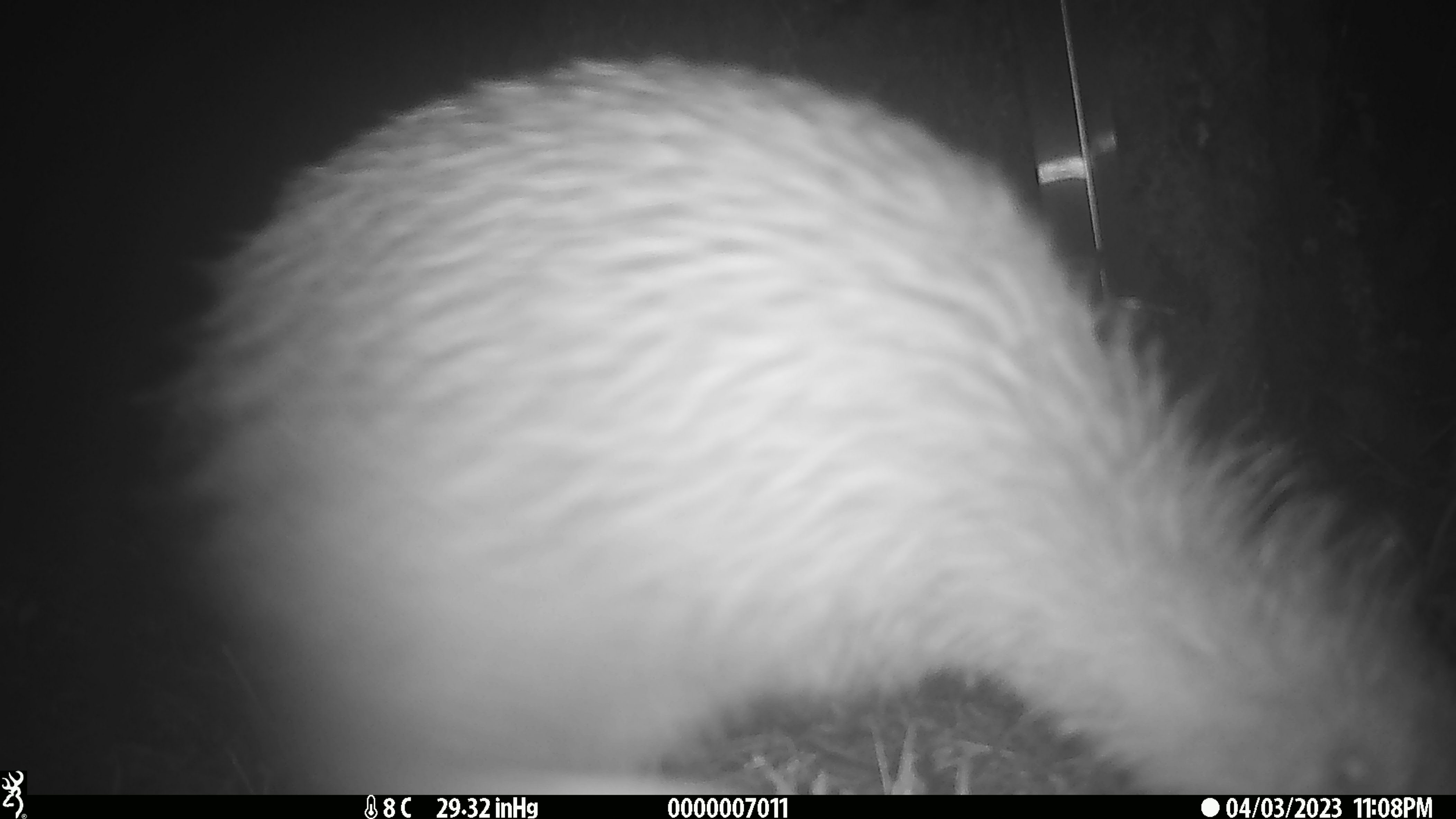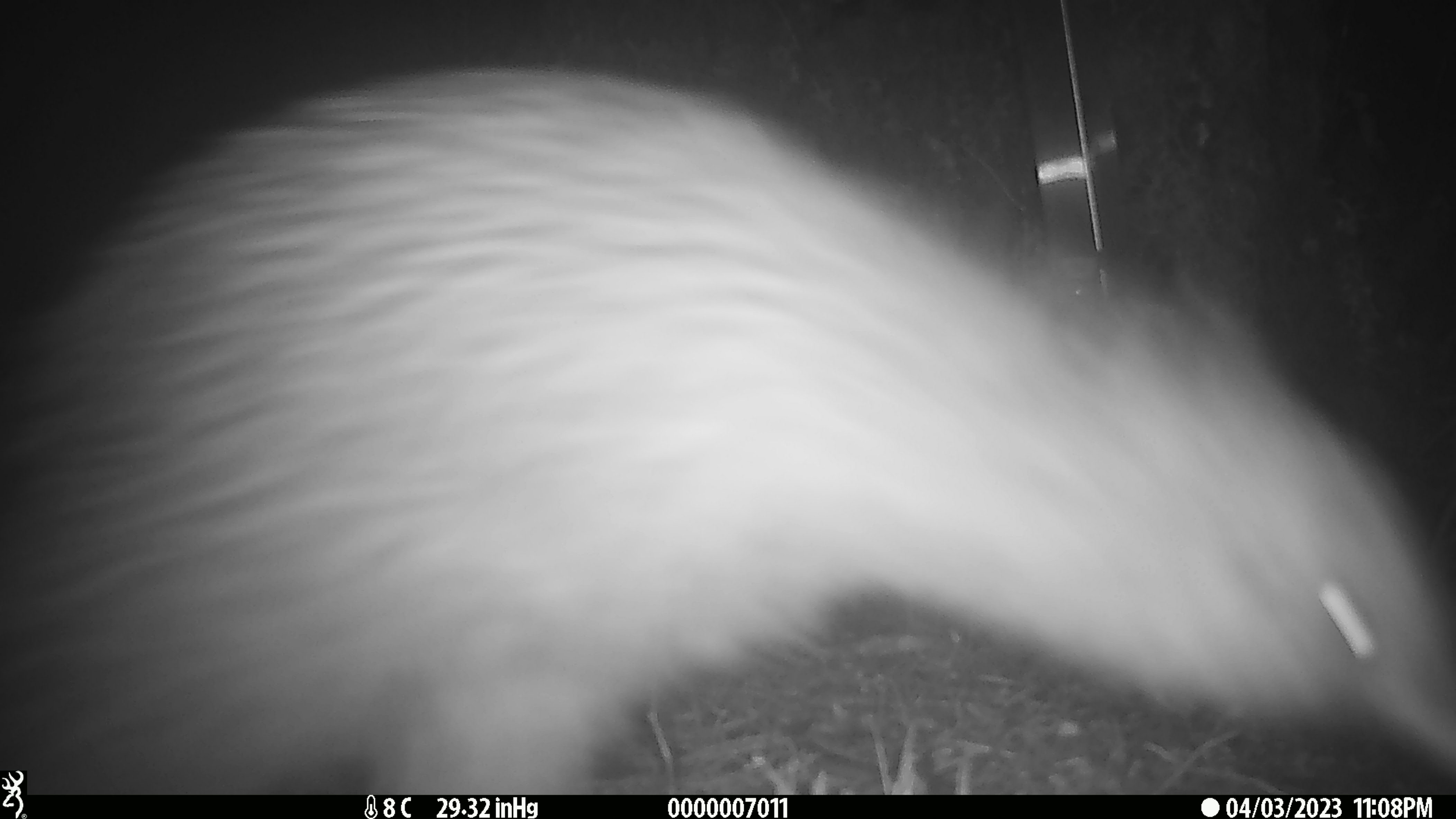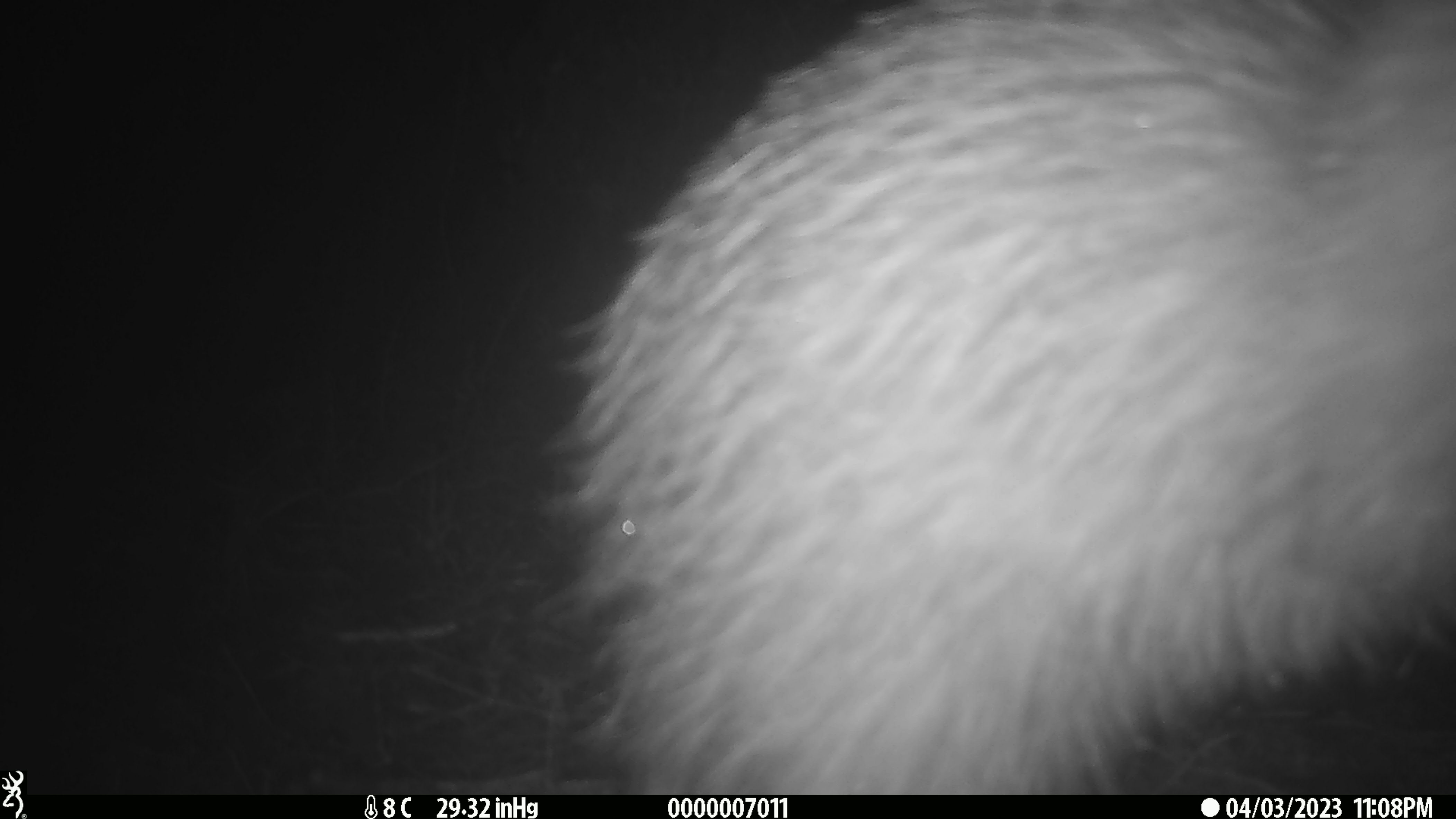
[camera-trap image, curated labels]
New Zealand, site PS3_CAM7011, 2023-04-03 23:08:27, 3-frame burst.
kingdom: Animalia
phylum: Chordata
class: Aves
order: Apterygiformes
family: Apterygidae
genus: Apteryx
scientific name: Apteryx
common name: kiwi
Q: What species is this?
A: Kiwi (Apteryx).